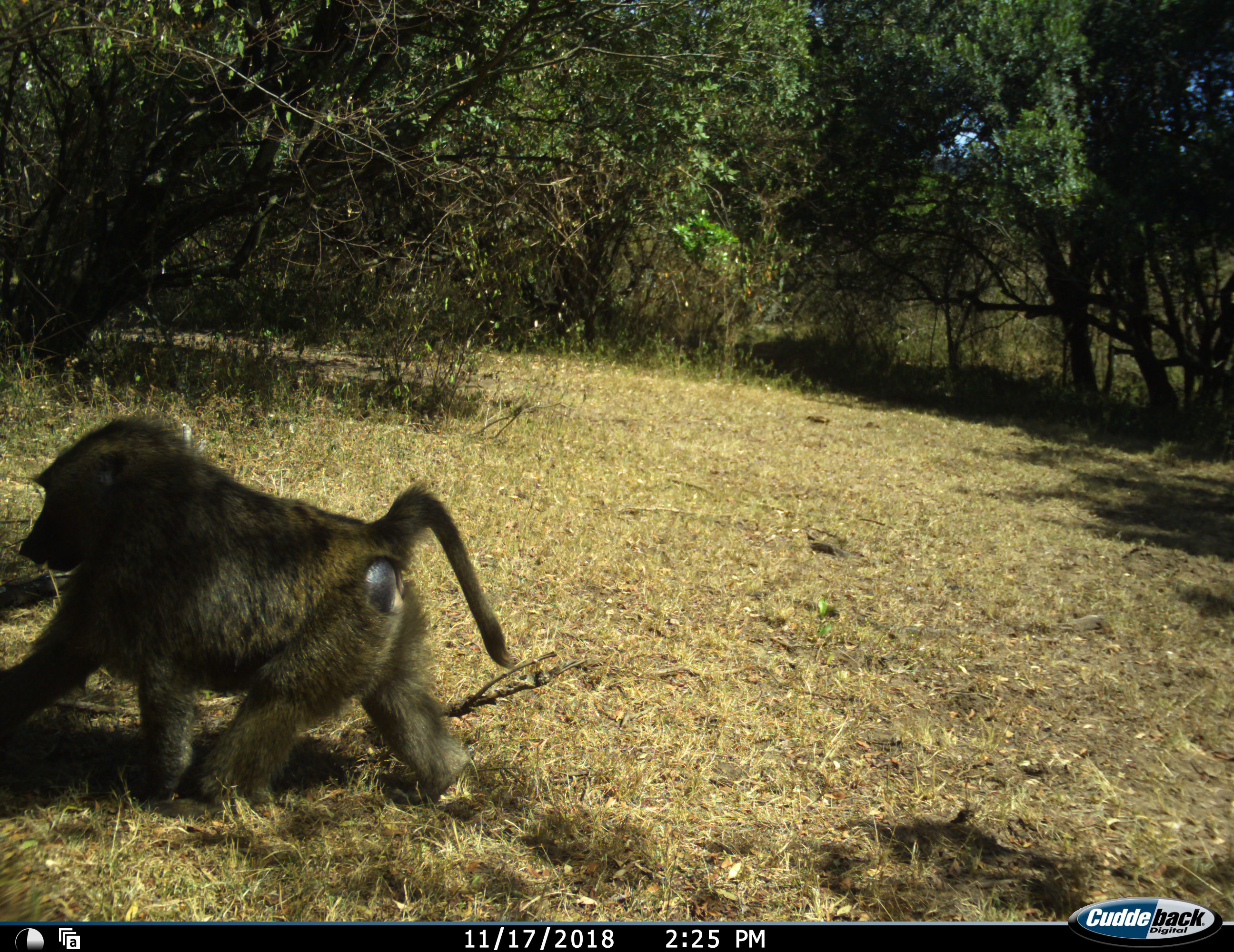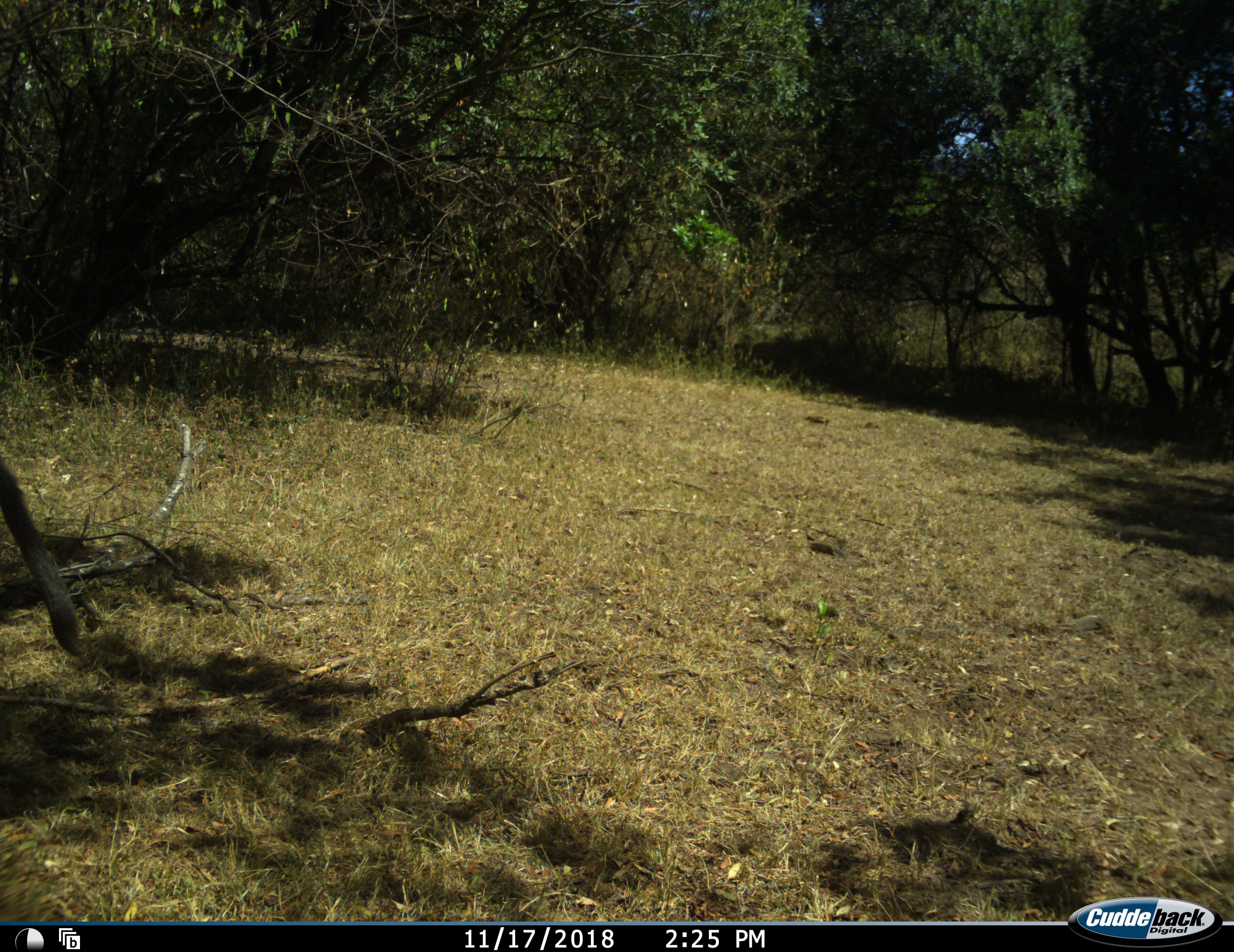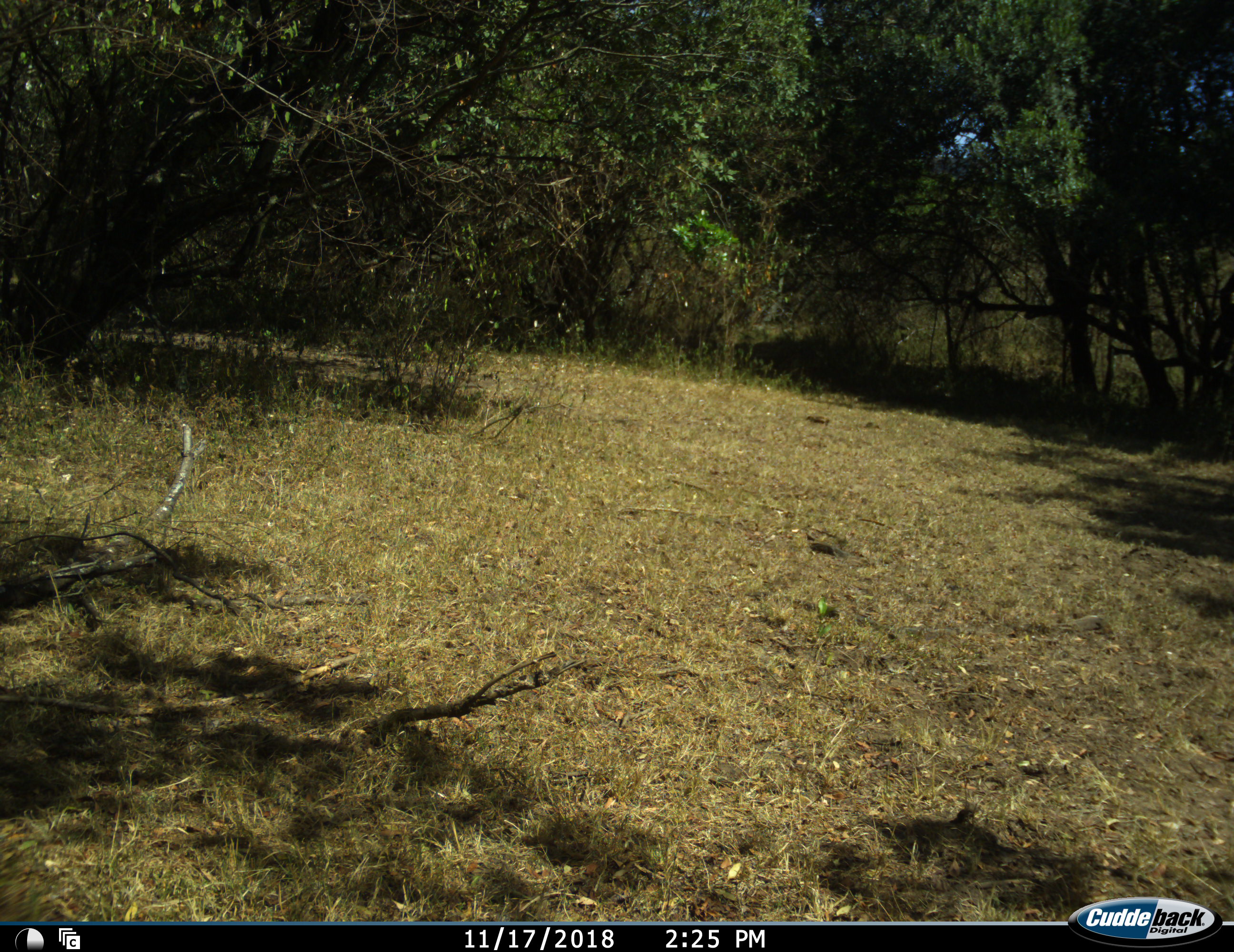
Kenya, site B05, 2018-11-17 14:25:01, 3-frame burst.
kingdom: Animalia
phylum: Chordata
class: Mammalia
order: Primates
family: Cercopithecidae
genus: Papio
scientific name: Papio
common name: baboon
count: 1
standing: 0%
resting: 0%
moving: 100%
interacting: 0%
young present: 0%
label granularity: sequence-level